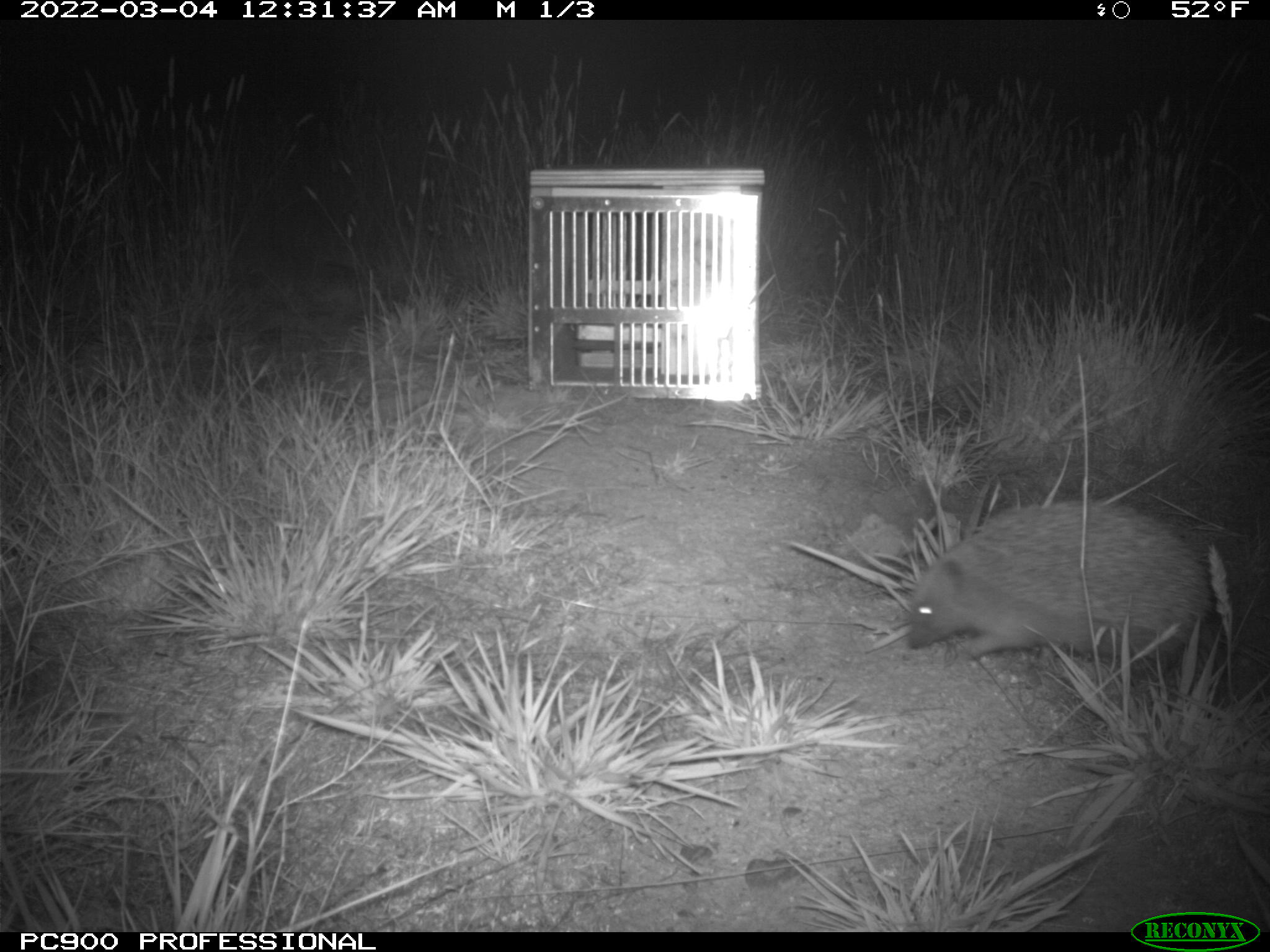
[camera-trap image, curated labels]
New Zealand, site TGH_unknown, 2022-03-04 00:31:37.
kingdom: Animalia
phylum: Chordata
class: Mammalia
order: Eulipotyphla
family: Erinaceidae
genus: Erinaceus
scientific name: Erinaceus europaeus europaeus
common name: european hedgehog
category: hedgehog